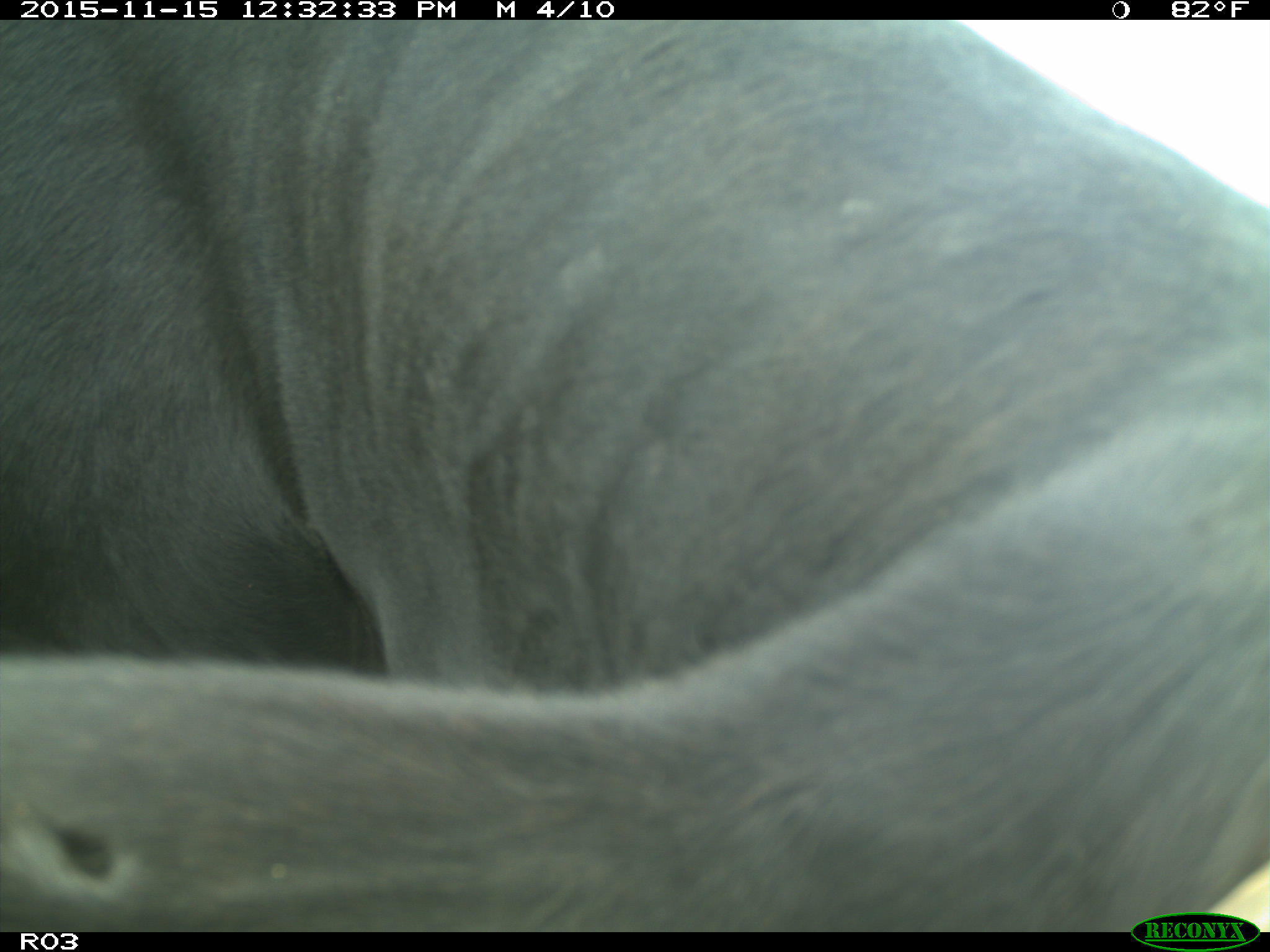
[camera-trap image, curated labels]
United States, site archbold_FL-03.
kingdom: Animalia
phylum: Chordata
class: Mammalia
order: Artiodactyla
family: Bovidae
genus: Bos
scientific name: Bos taurus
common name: domestic cow